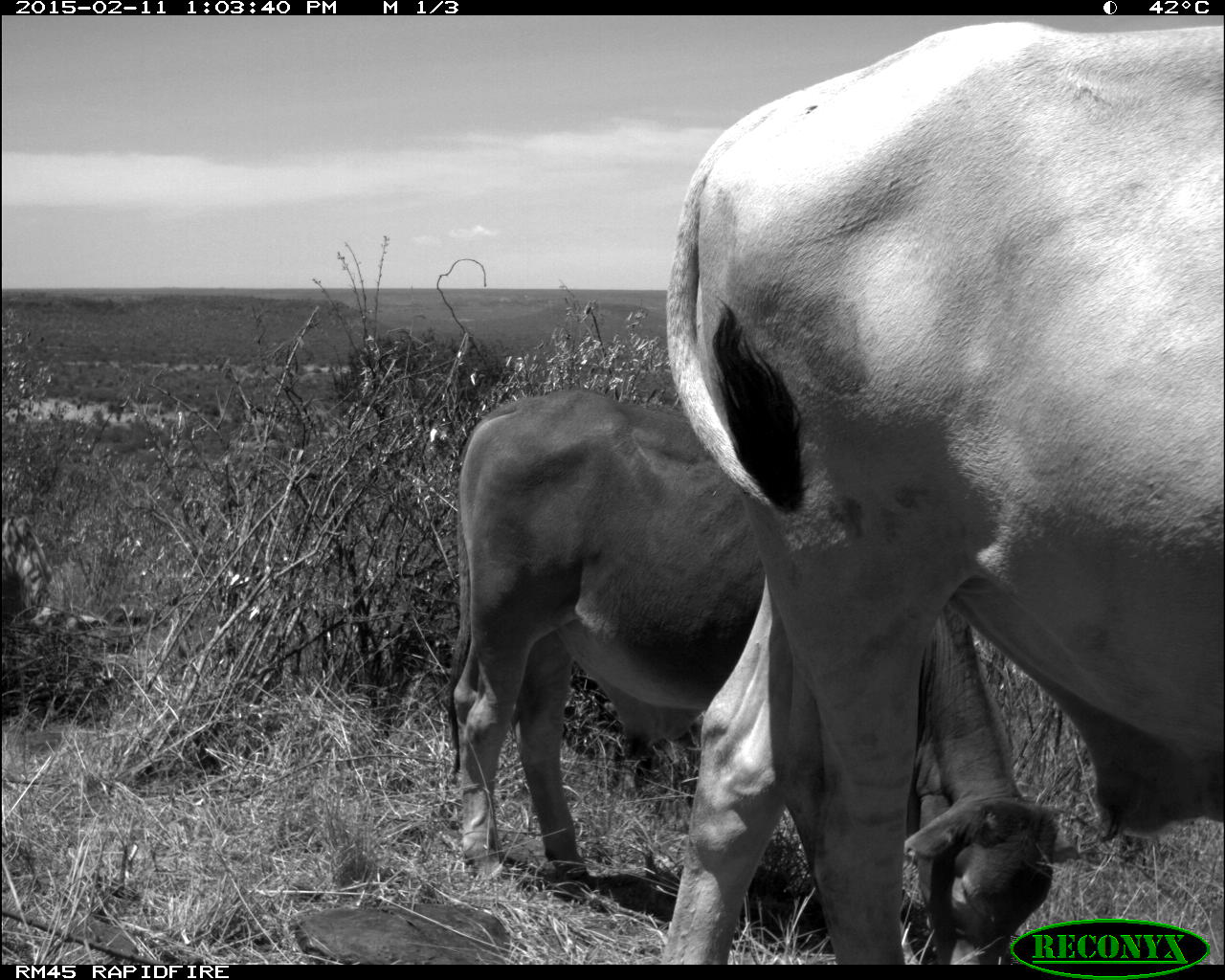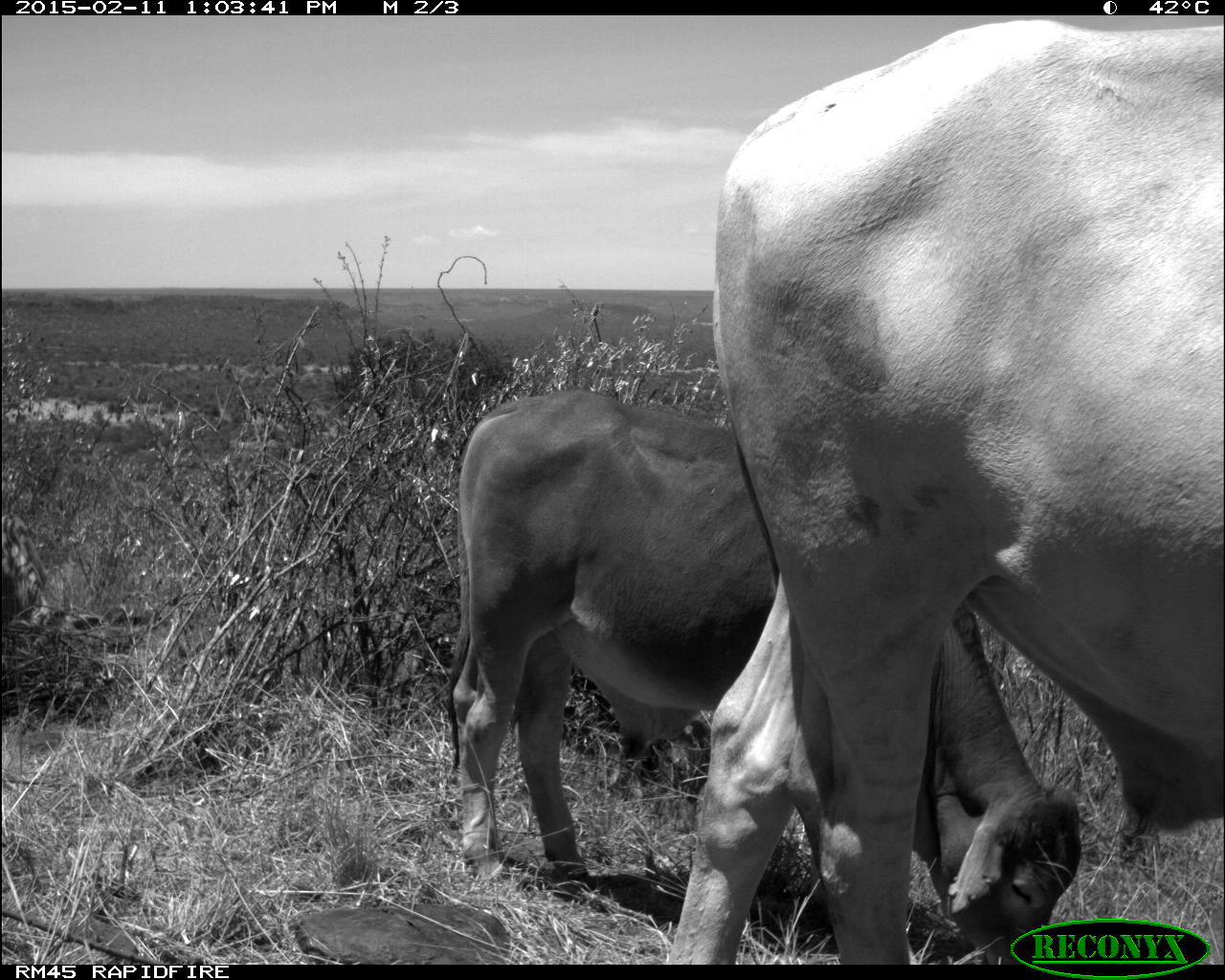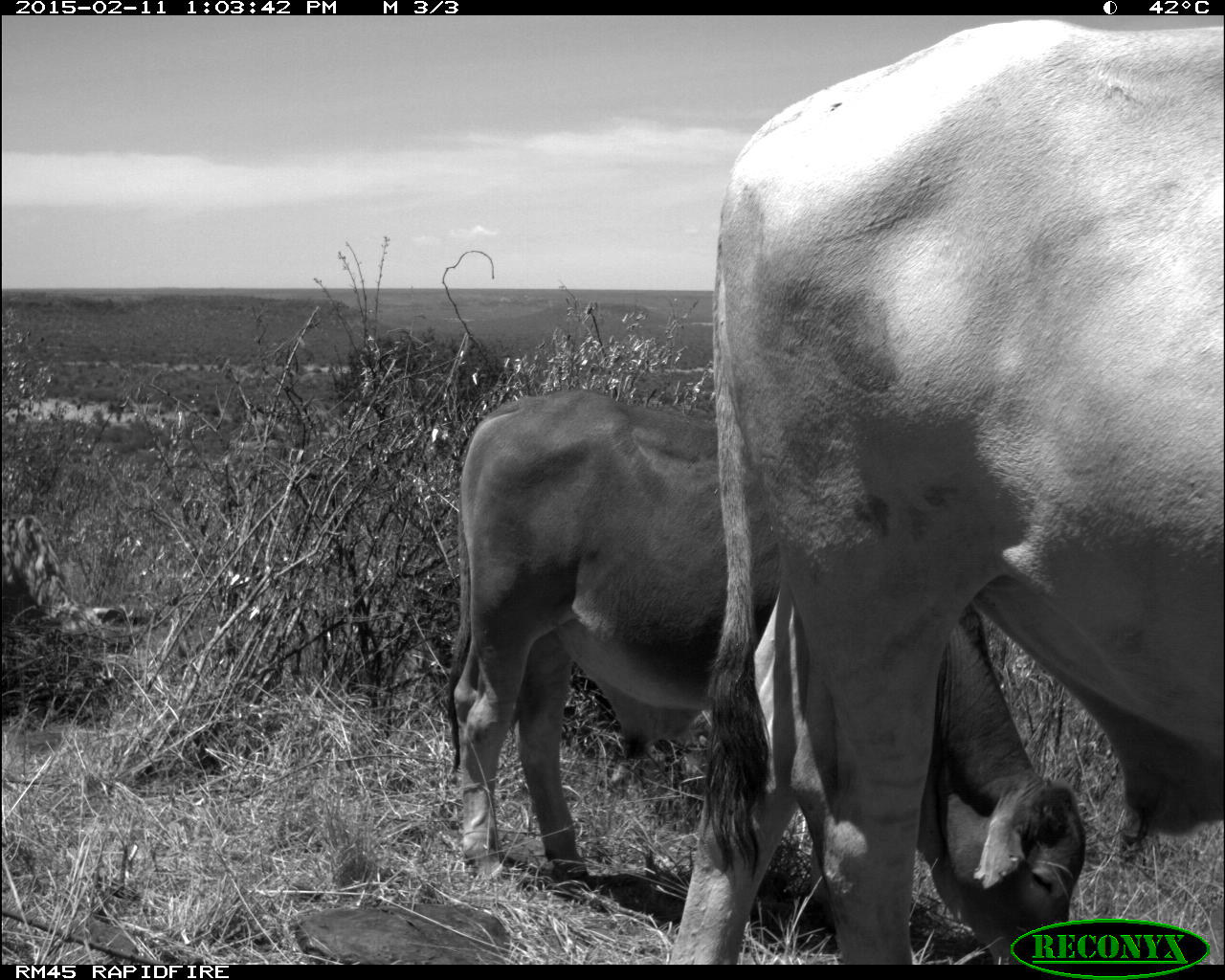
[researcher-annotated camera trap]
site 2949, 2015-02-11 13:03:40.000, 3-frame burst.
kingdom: Animalia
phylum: Chordata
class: Mammalia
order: Artiodactyla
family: Bovidae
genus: Bos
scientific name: Bos taurus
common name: domestic cattle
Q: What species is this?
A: Bos taurus (domestic cattle).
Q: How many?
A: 5.